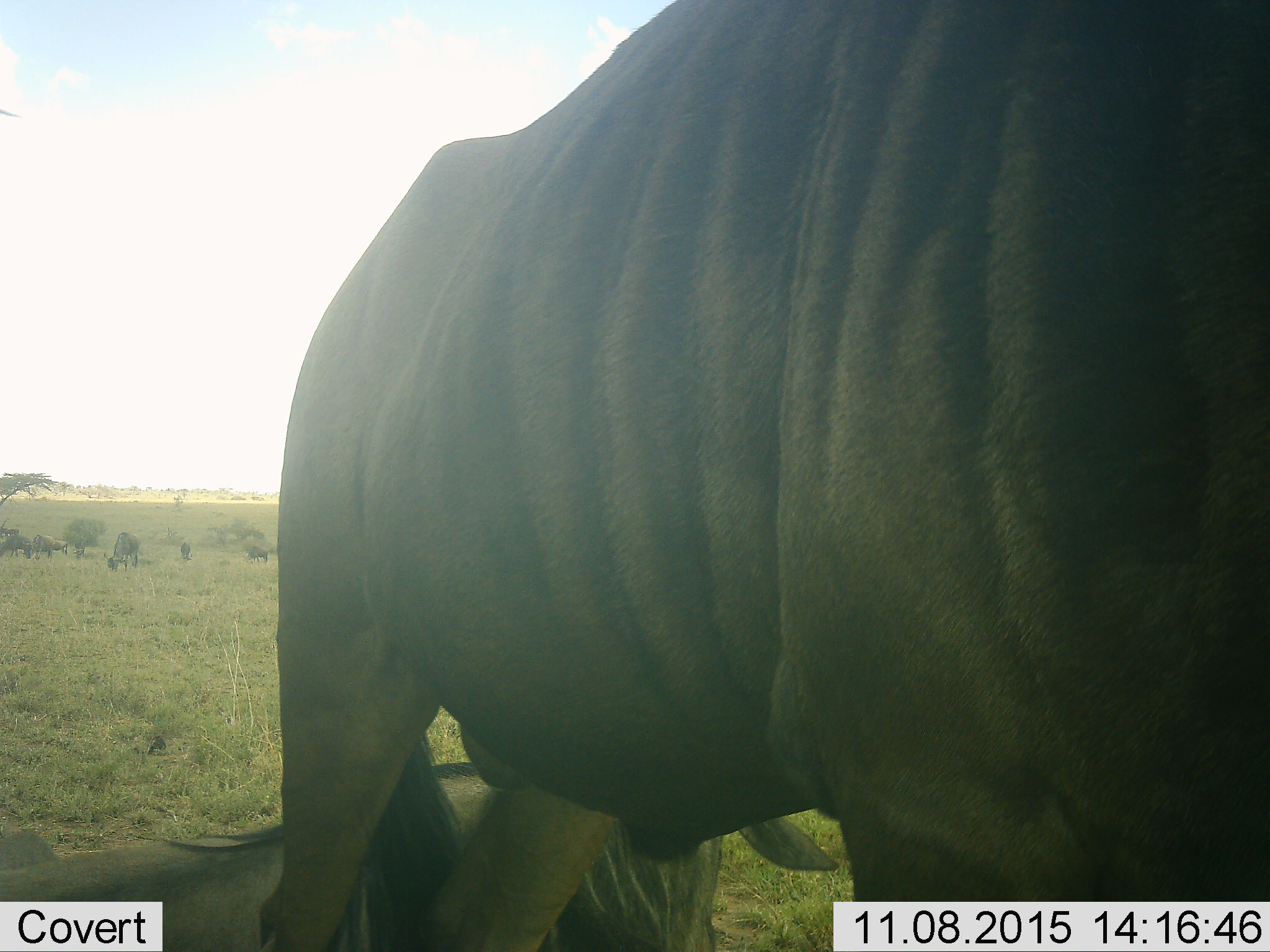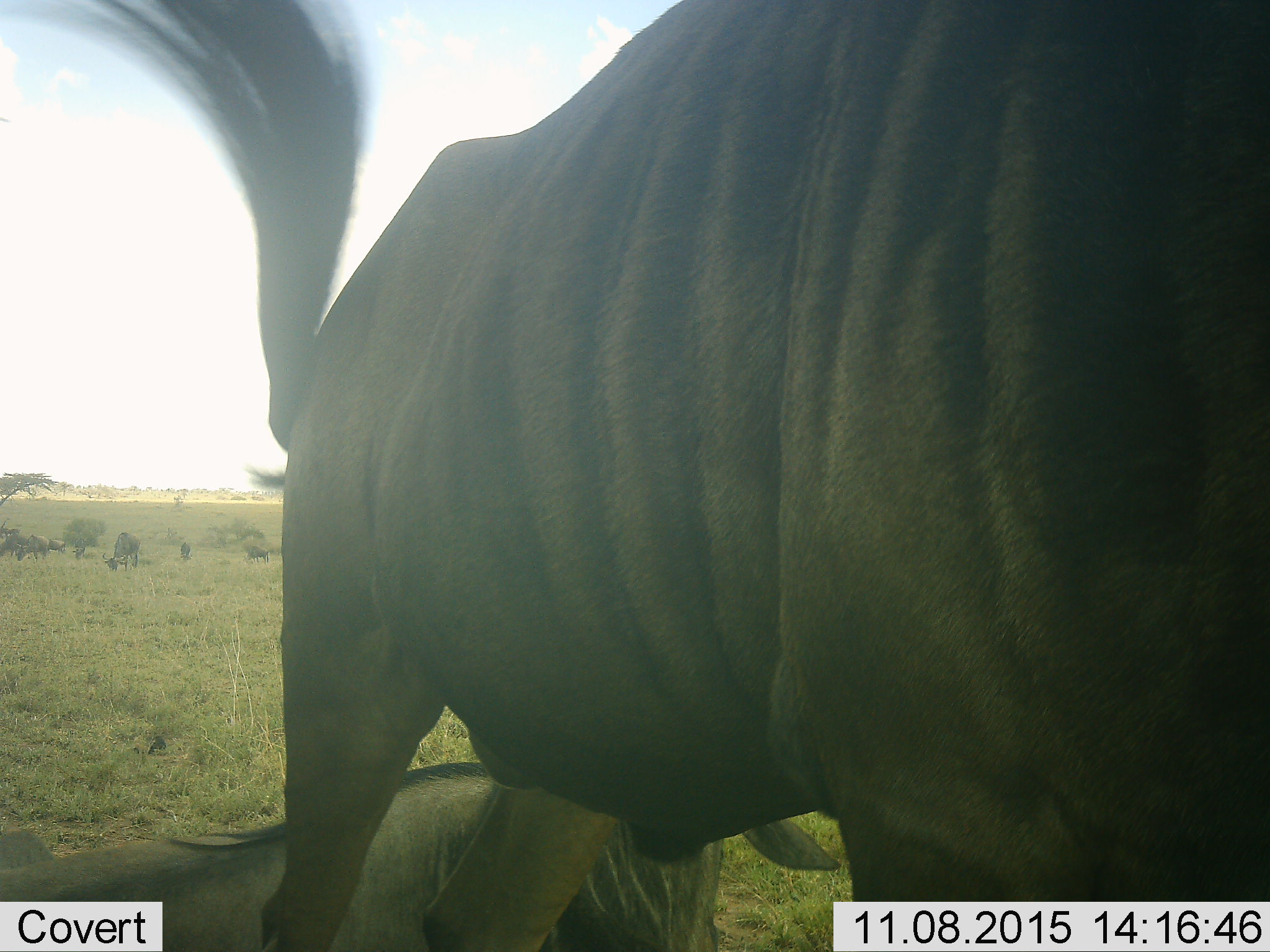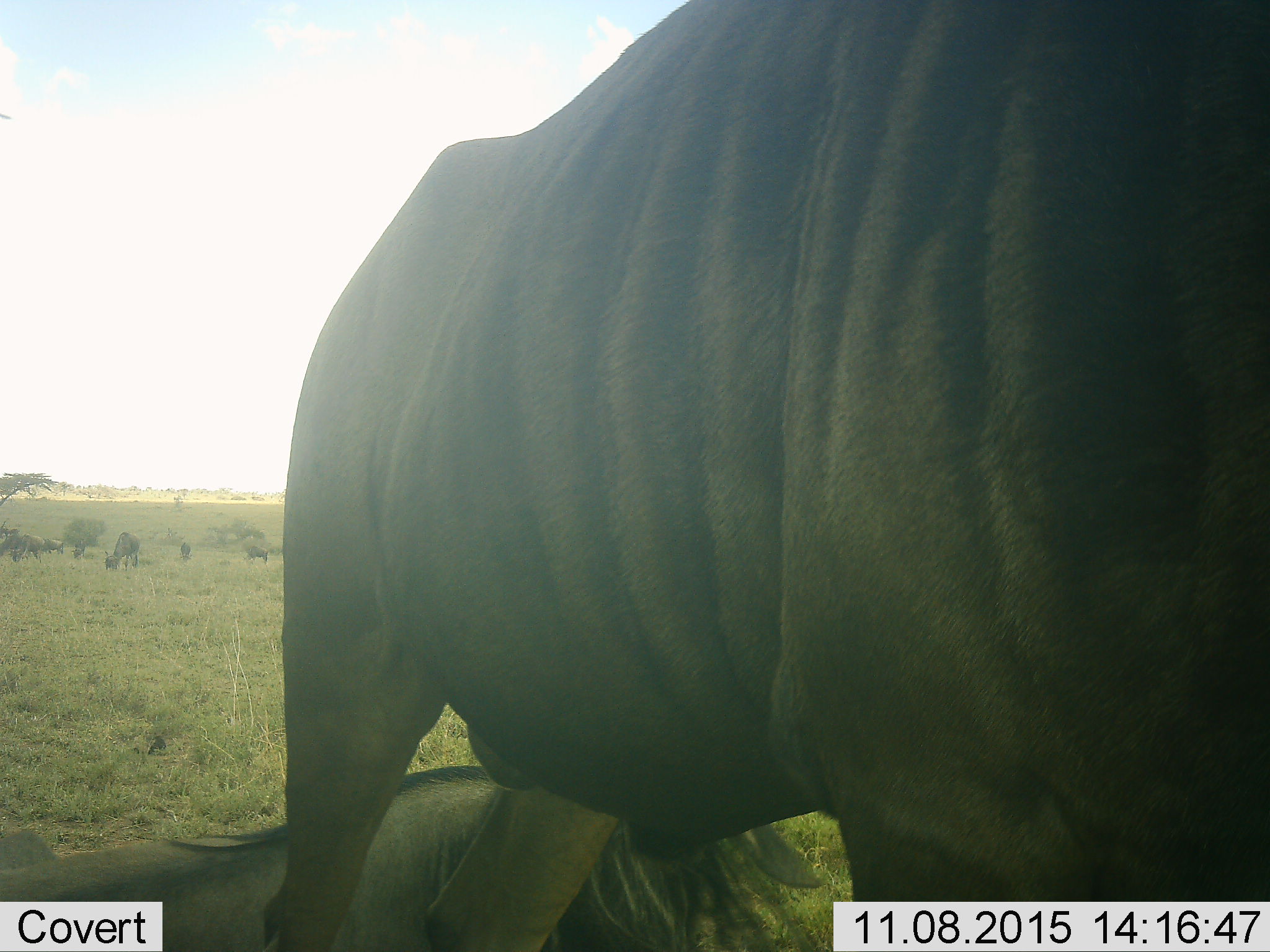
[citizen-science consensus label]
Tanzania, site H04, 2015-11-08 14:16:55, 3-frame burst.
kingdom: Animalia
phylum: Chordata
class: Mammalia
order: Artiodactyla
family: Bovidae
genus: Connochaetes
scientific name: Connochaetes taurinus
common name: blue wildebeest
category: wildebeest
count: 9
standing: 83%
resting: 67%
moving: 33%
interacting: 0%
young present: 33%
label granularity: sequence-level